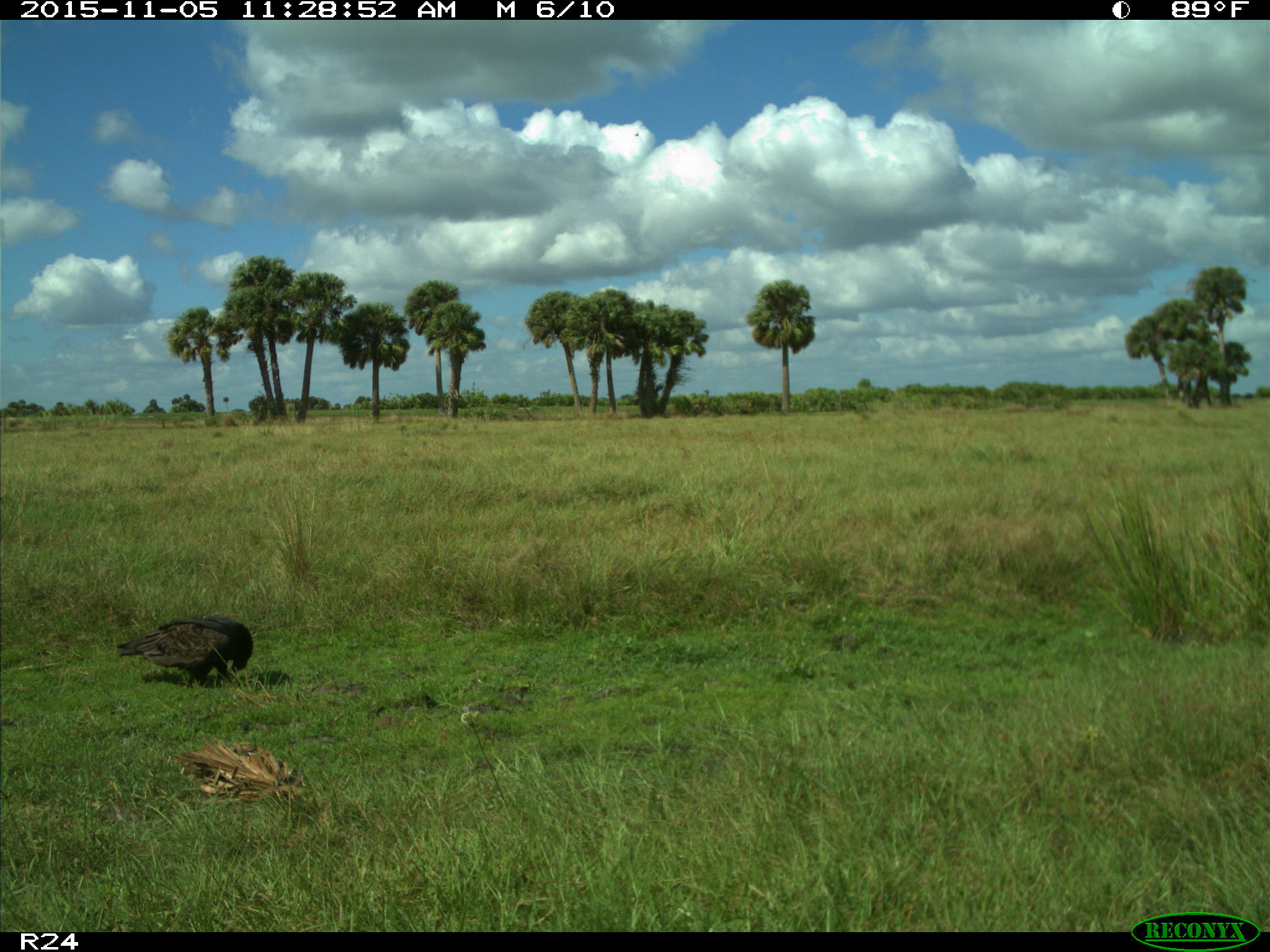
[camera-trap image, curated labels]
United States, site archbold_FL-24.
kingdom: Animalia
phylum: Chordata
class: Aves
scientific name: Aves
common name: birds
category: unidentified bird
Unidentified bird (birds) (Aves).